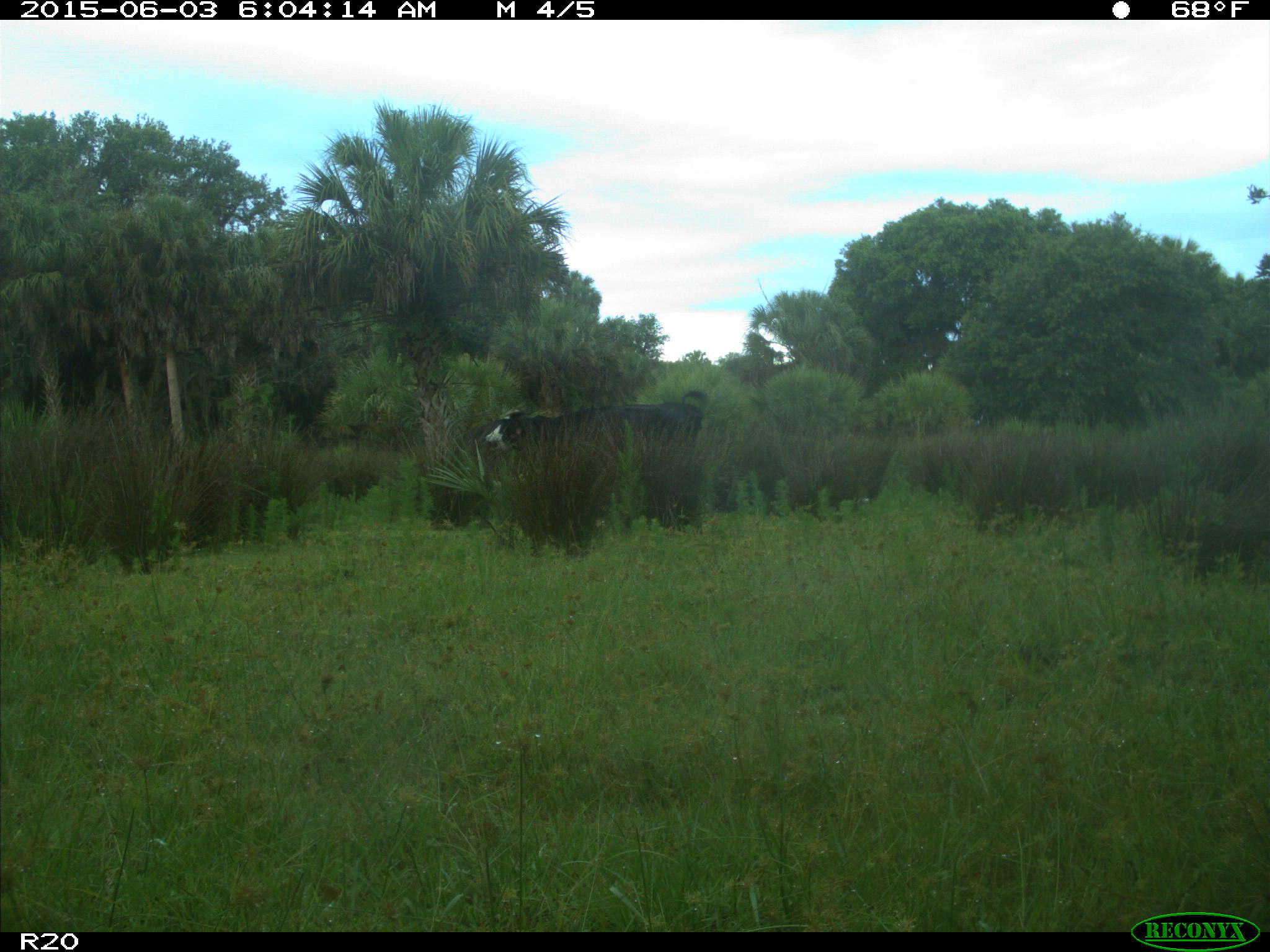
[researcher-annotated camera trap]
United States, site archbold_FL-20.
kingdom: Animalia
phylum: Chordata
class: Mammalia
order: Artiodactyla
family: Bovidae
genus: Bos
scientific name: Bos taurus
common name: domestic cow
Bos taurus (domestic cow).